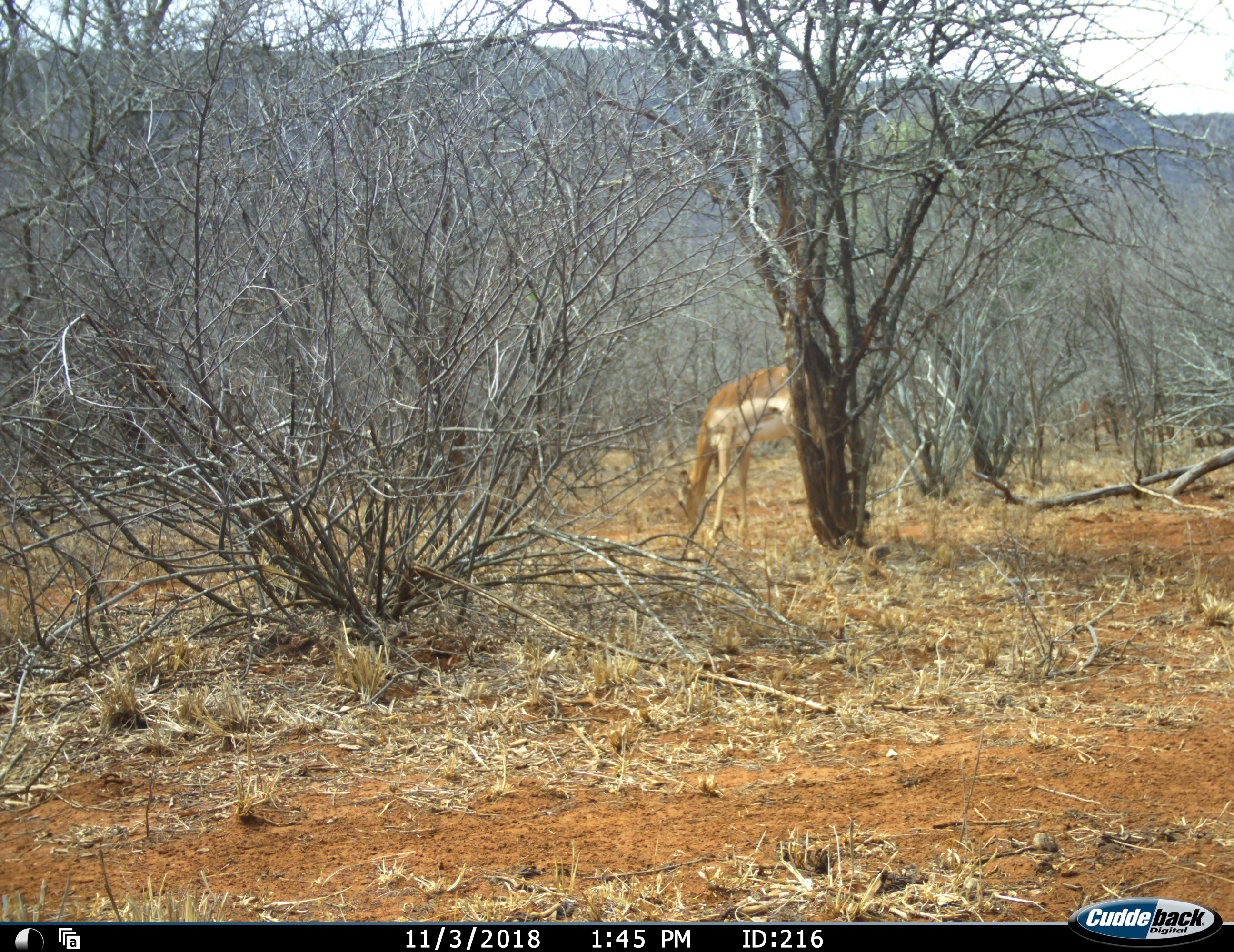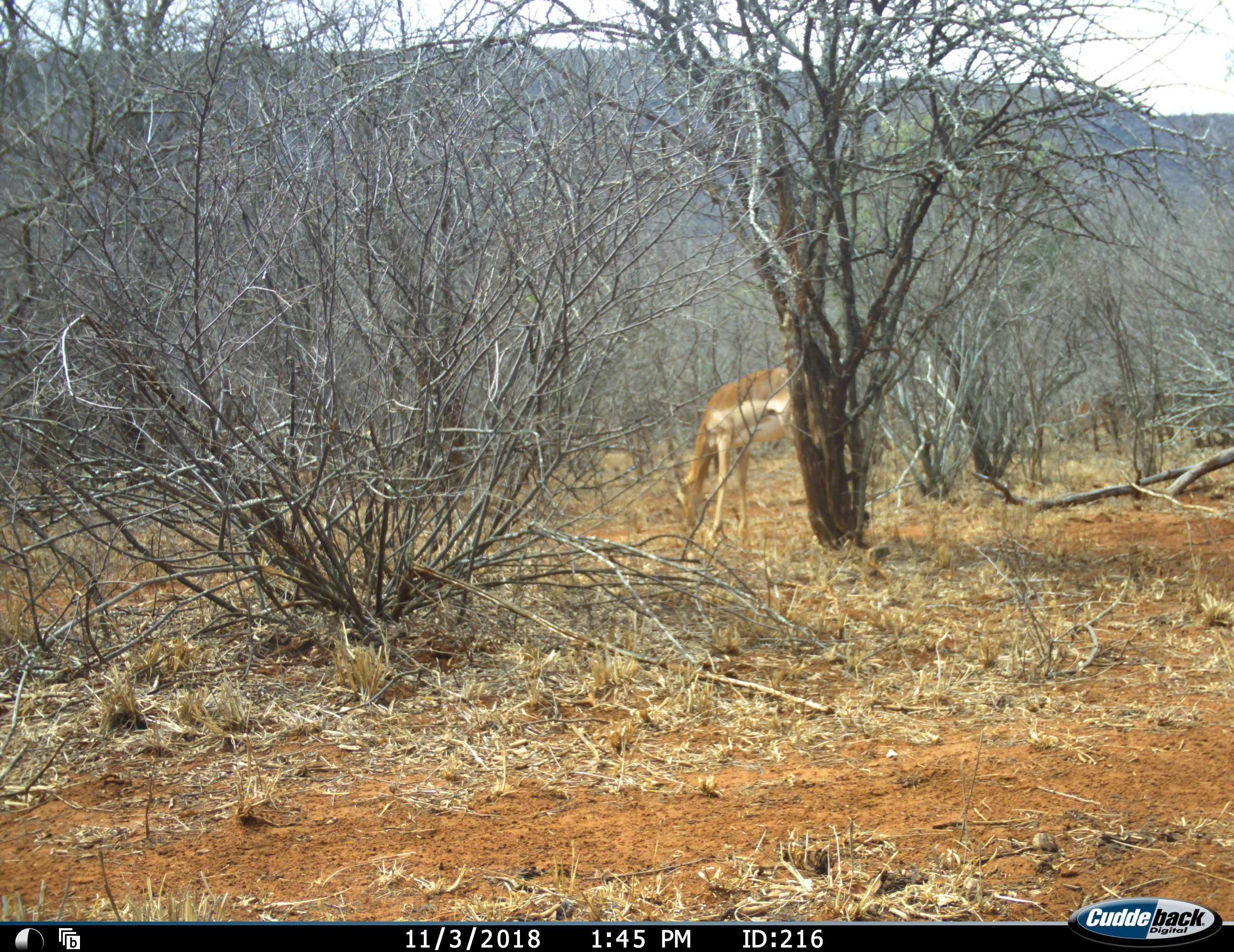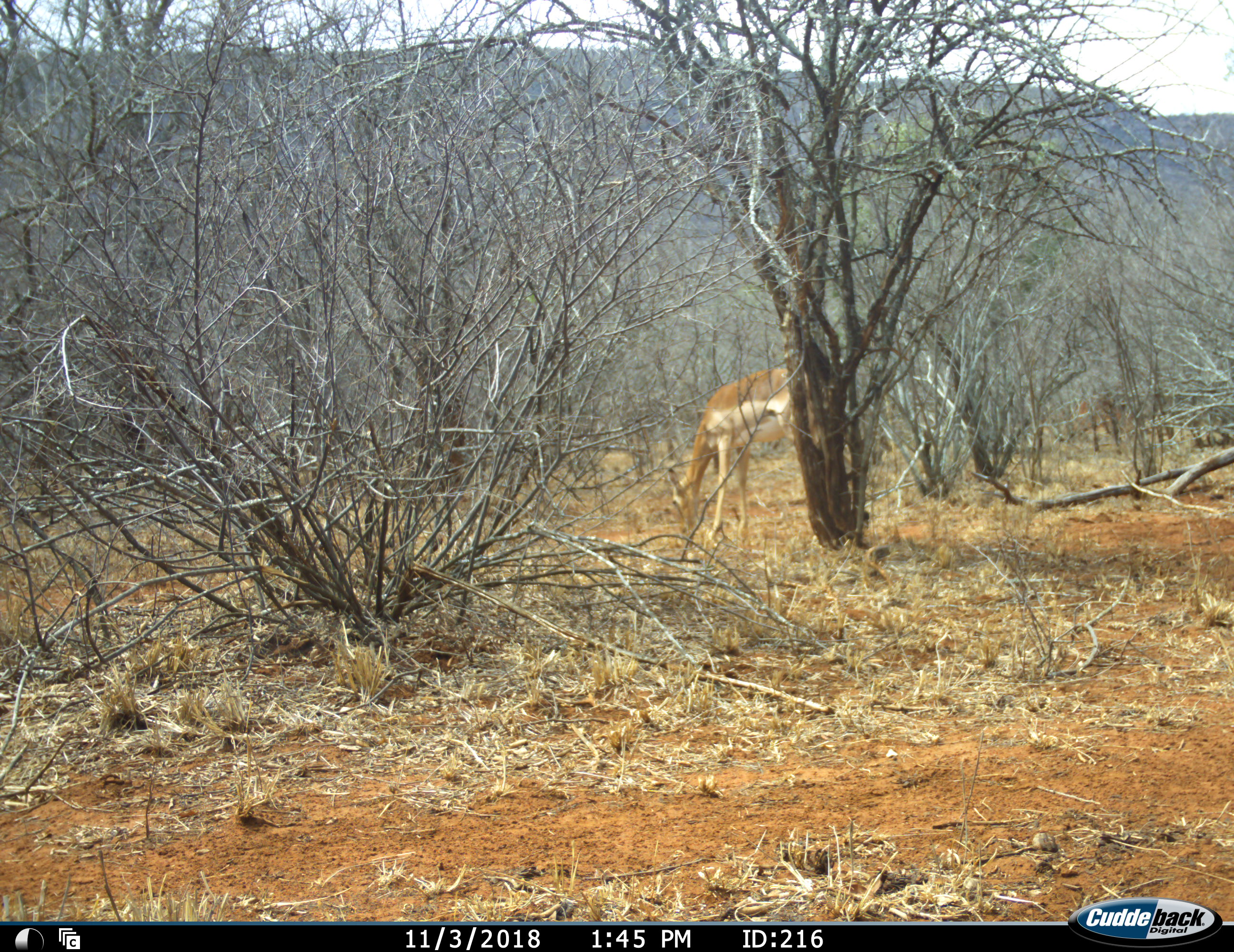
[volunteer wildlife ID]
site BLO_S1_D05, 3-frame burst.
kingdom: Animalia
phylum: Chordata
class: Mammalia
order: Artiodactyla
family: Bovidae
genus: Aepyceros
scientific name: Aepyceros melampus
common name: impala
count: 1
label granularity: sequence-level